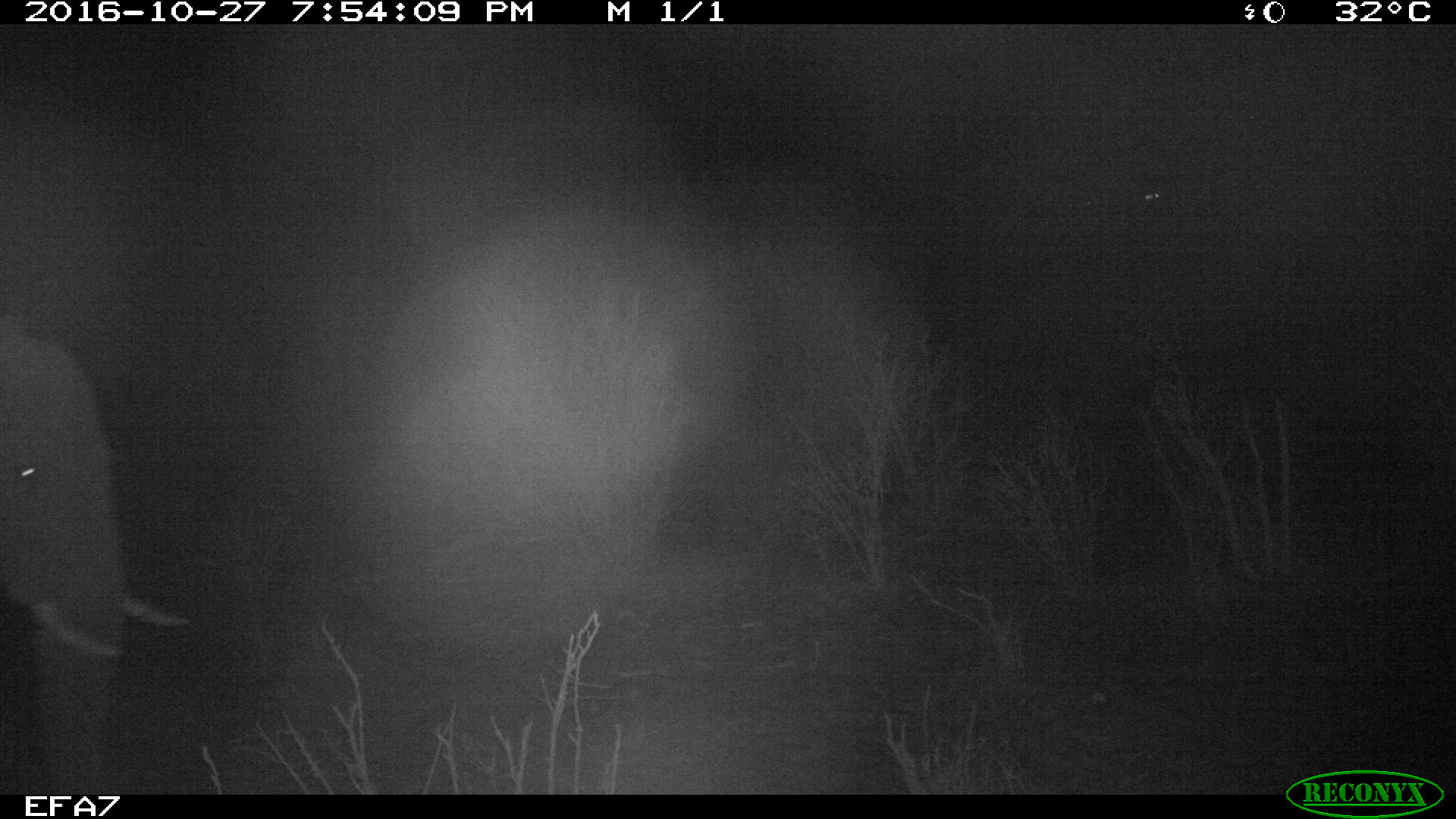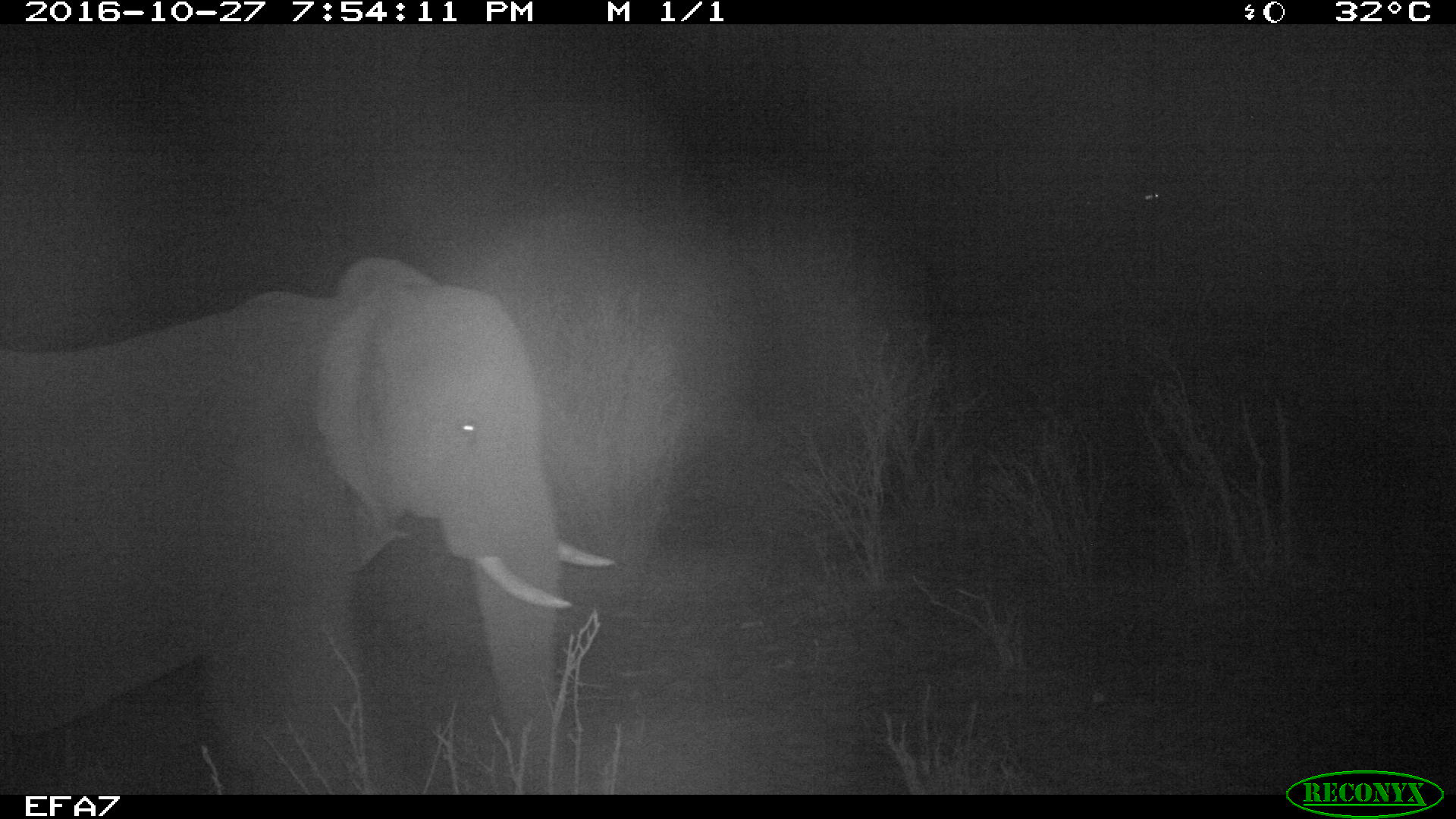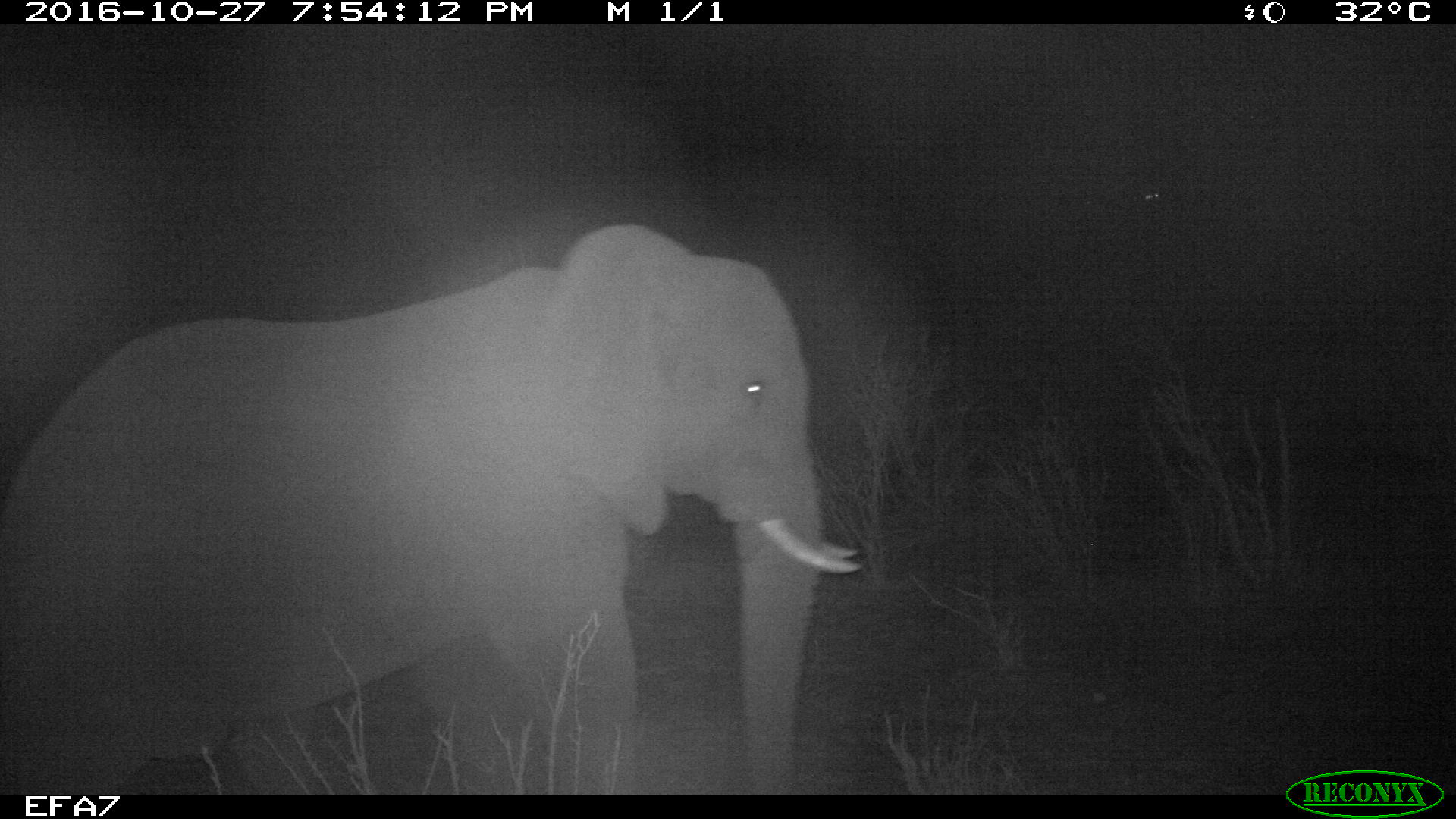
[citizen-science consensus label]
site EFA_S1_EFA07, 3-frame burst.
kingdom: Animalia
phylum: Chordata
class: Mammalia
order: Proboscidea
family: Elephantidae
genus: Loxodonta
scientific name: Loxodonta africana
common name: african bush elephant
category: elephant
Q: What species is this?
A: Elephant (african bush elephant) (Loxodonta africana).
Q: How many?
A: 2.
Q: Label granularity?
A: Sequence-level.